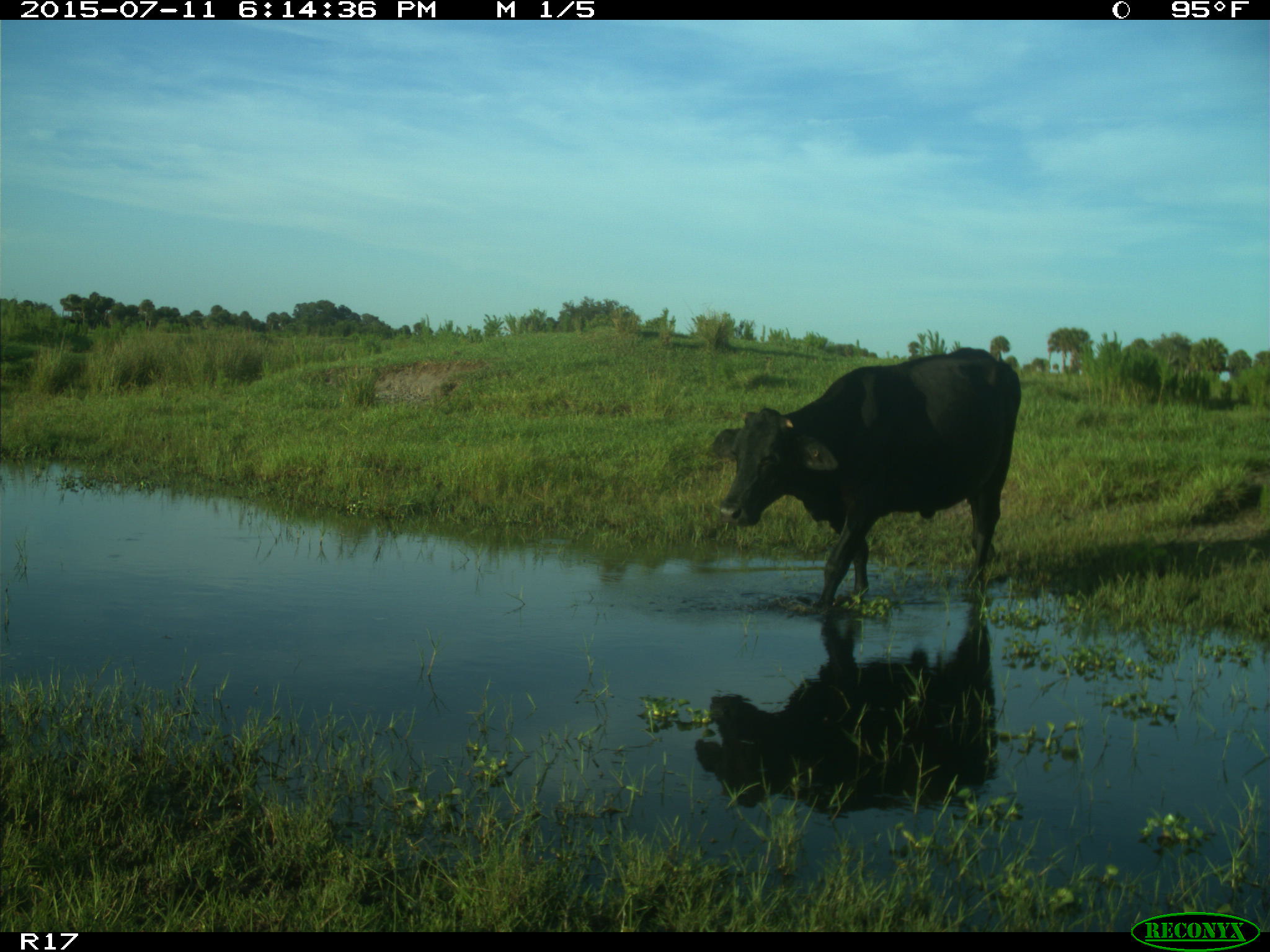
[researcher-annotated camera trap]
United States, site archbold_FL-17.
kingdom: Animalia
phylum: Chordata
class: Mammalia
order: Artiodactyla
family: Bovidae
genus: Bos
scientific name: Bos taurus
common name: domestic cow